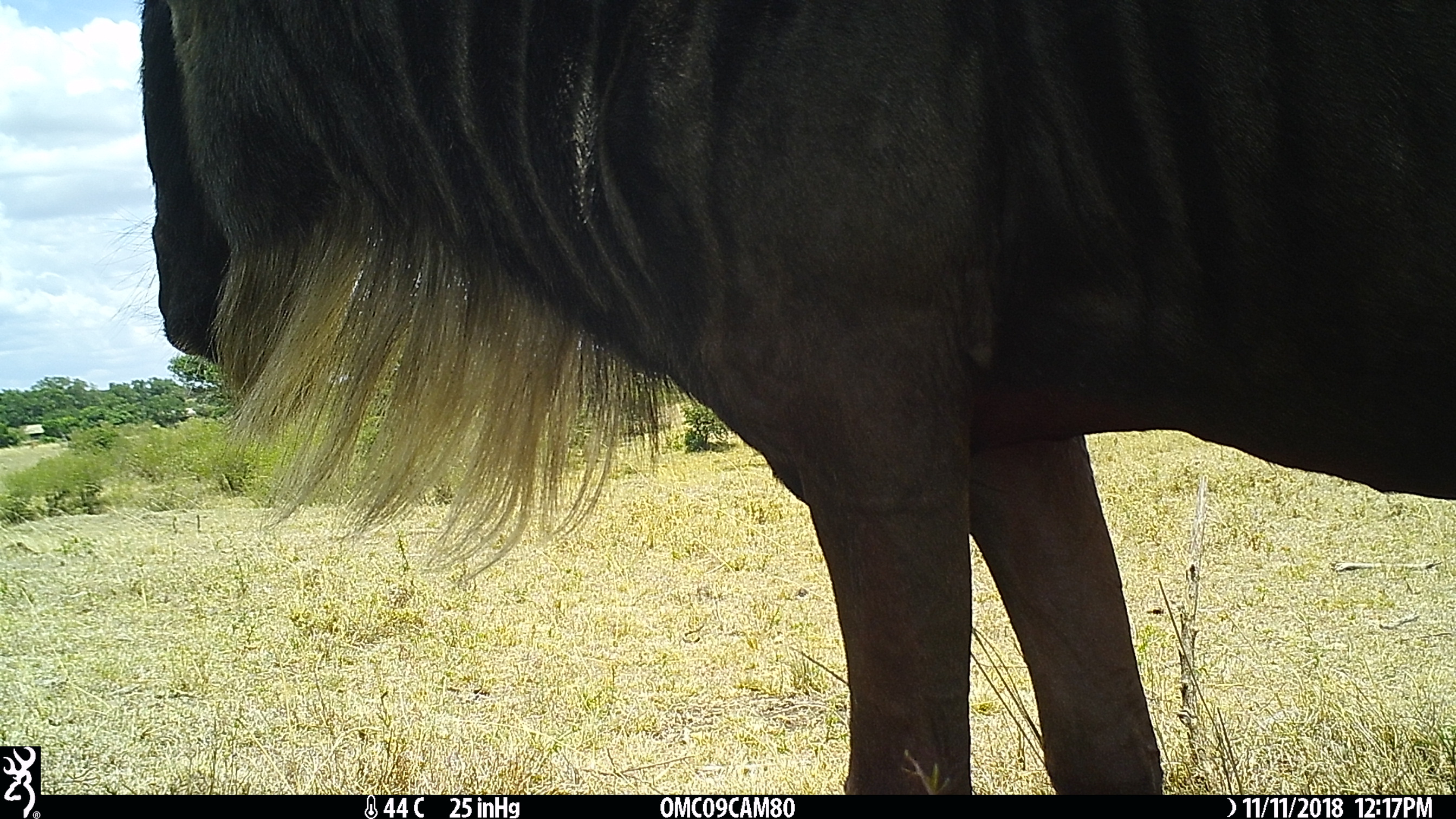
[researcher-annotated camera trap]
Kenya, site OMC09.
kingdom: Animalia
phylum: Chordata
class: Mammalia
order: Artiodactyla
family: Bovidae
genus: Connochaetes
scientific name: Connochaetes taurinus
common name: blue wildebeest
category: wildebeest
Wildebeest (blue wildebeest) (Connochaetes taurinus).